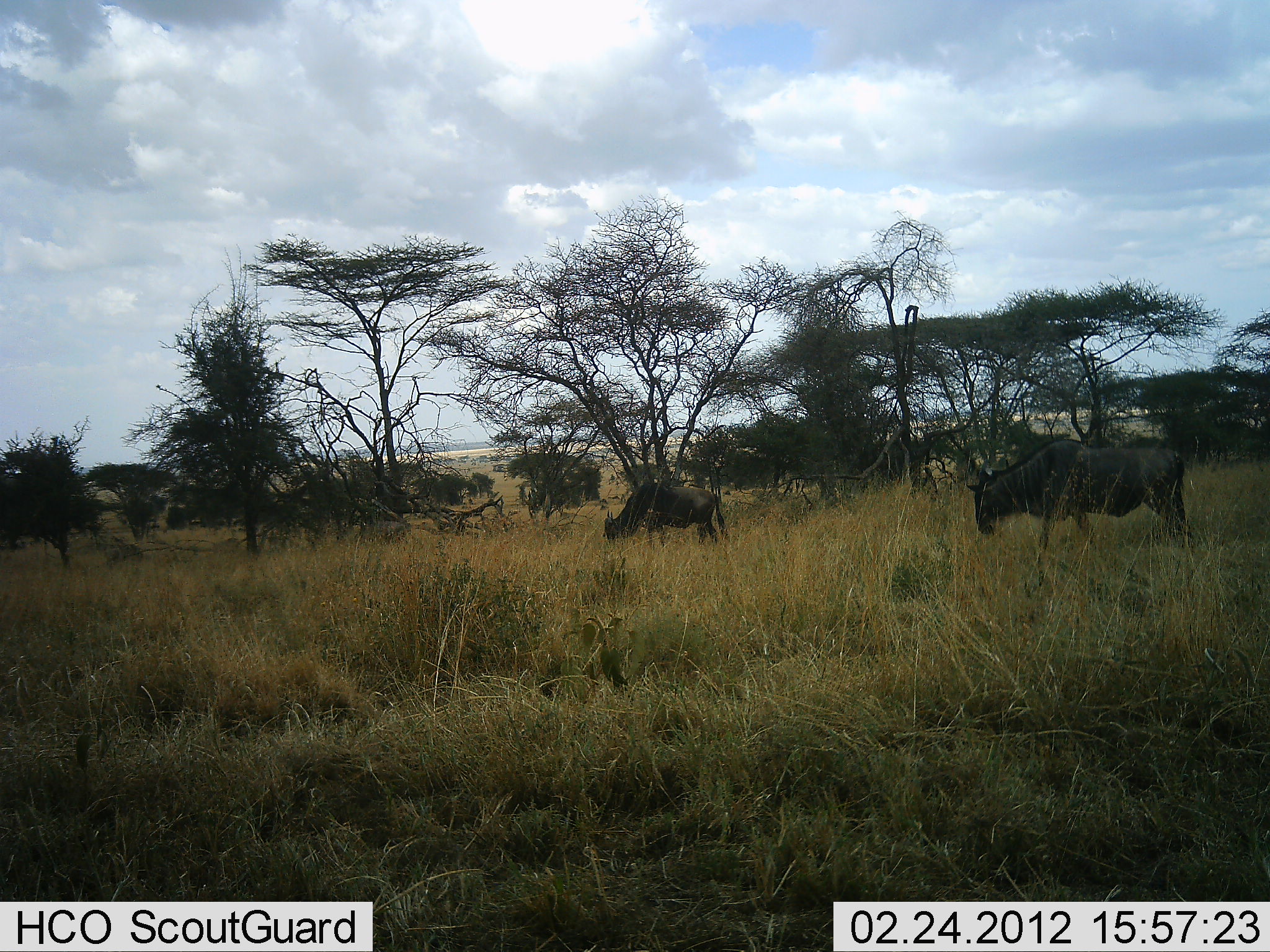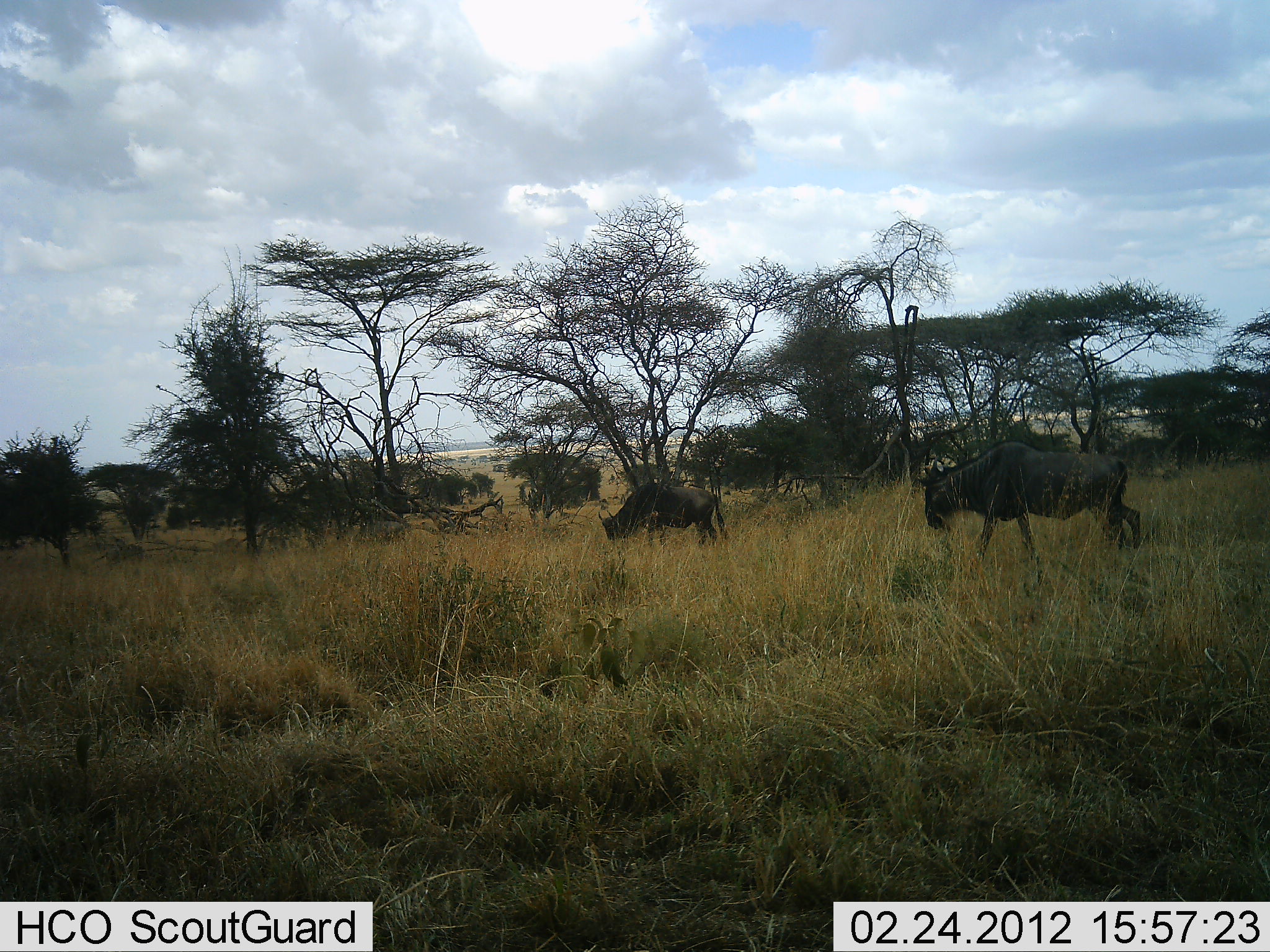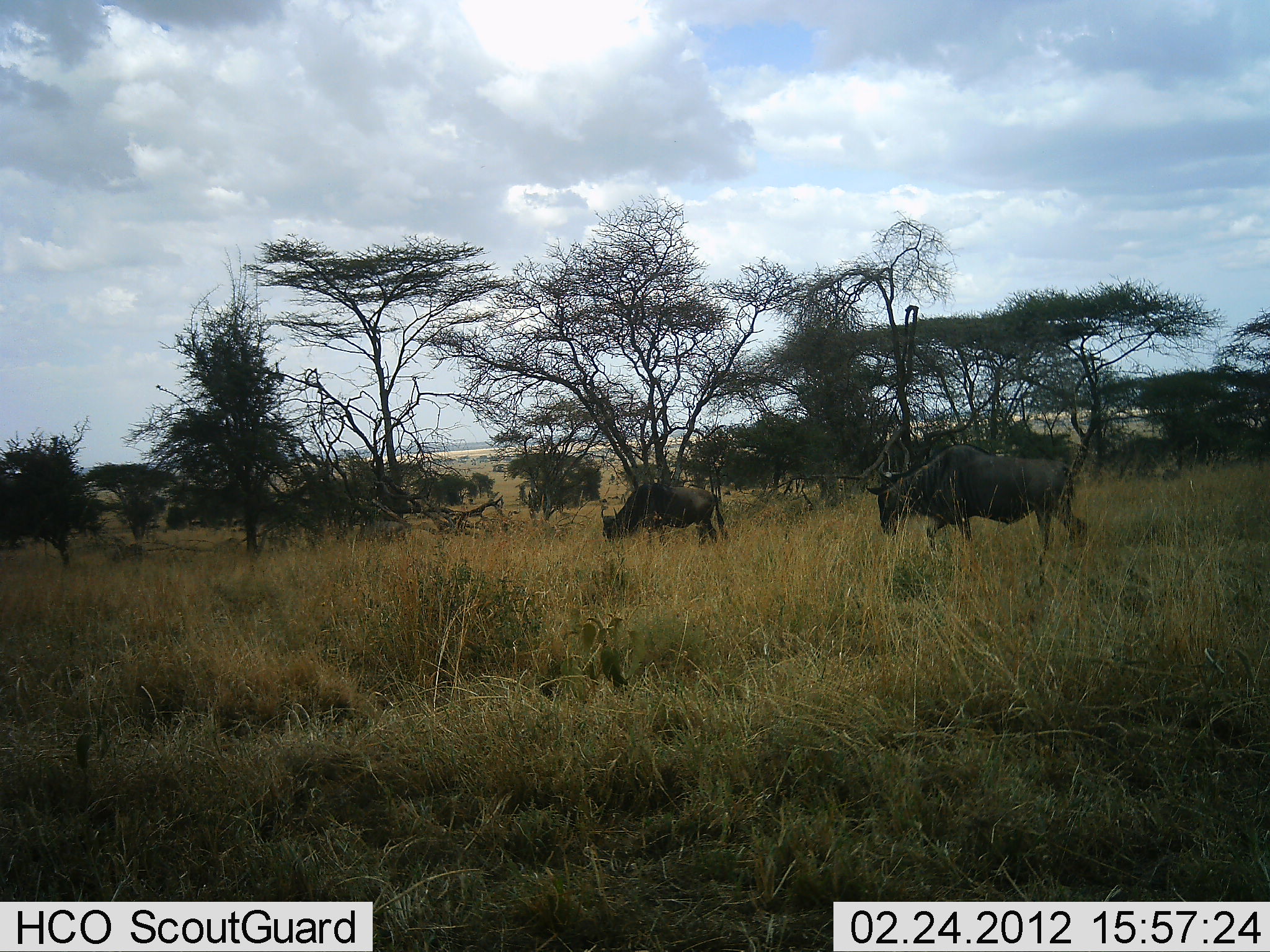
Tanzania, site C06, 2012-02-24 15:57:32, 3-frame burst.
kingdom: Animalia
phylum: Chordata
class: Mammalia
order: Artiodactyla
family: Bovidae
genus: Connochaetes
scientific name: Connochaetes taurinus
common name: blue wildebeest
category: wildebeest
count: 2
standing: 7%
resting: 0%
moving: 73%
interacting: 0%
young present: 0%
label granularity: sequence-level